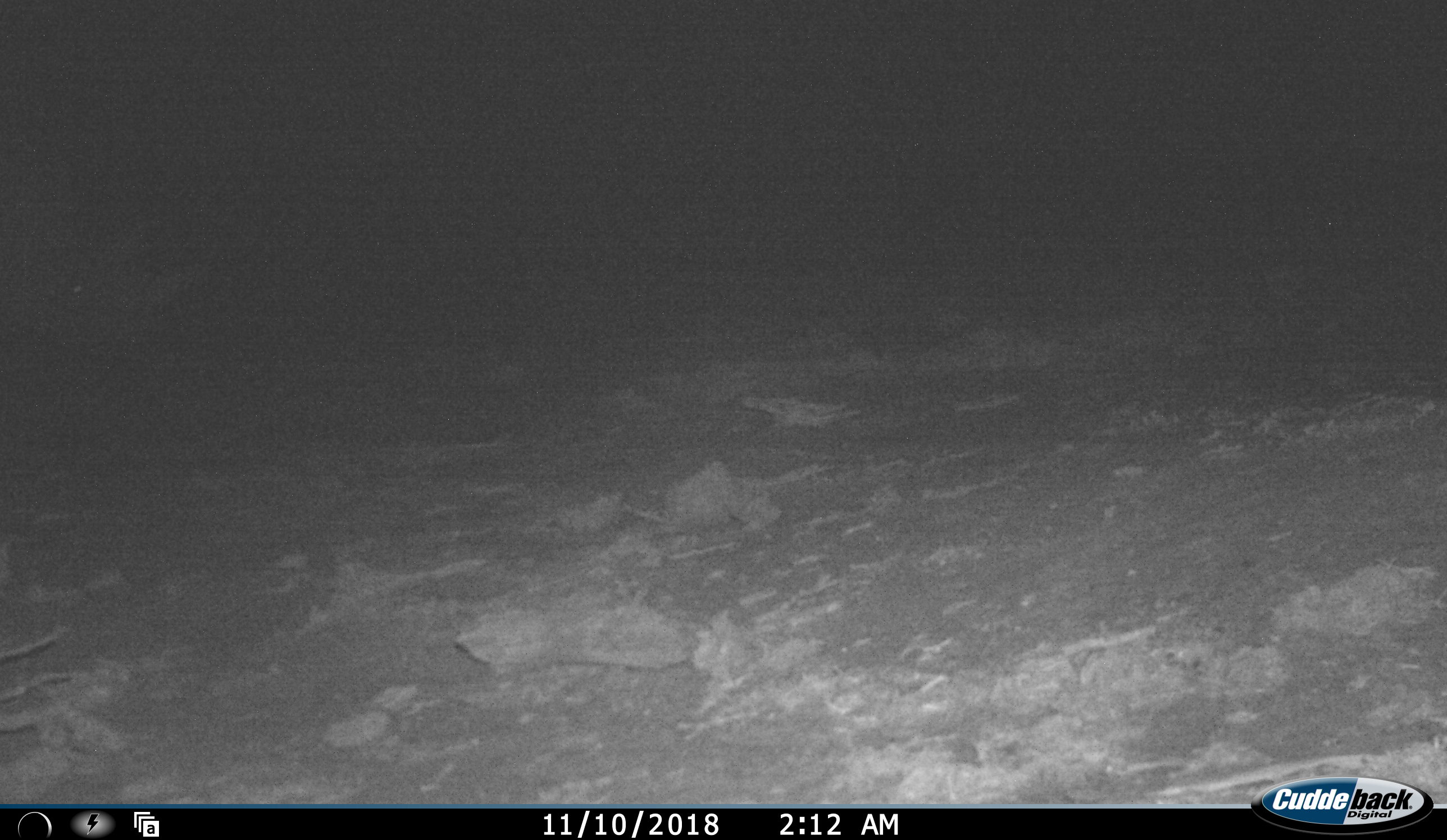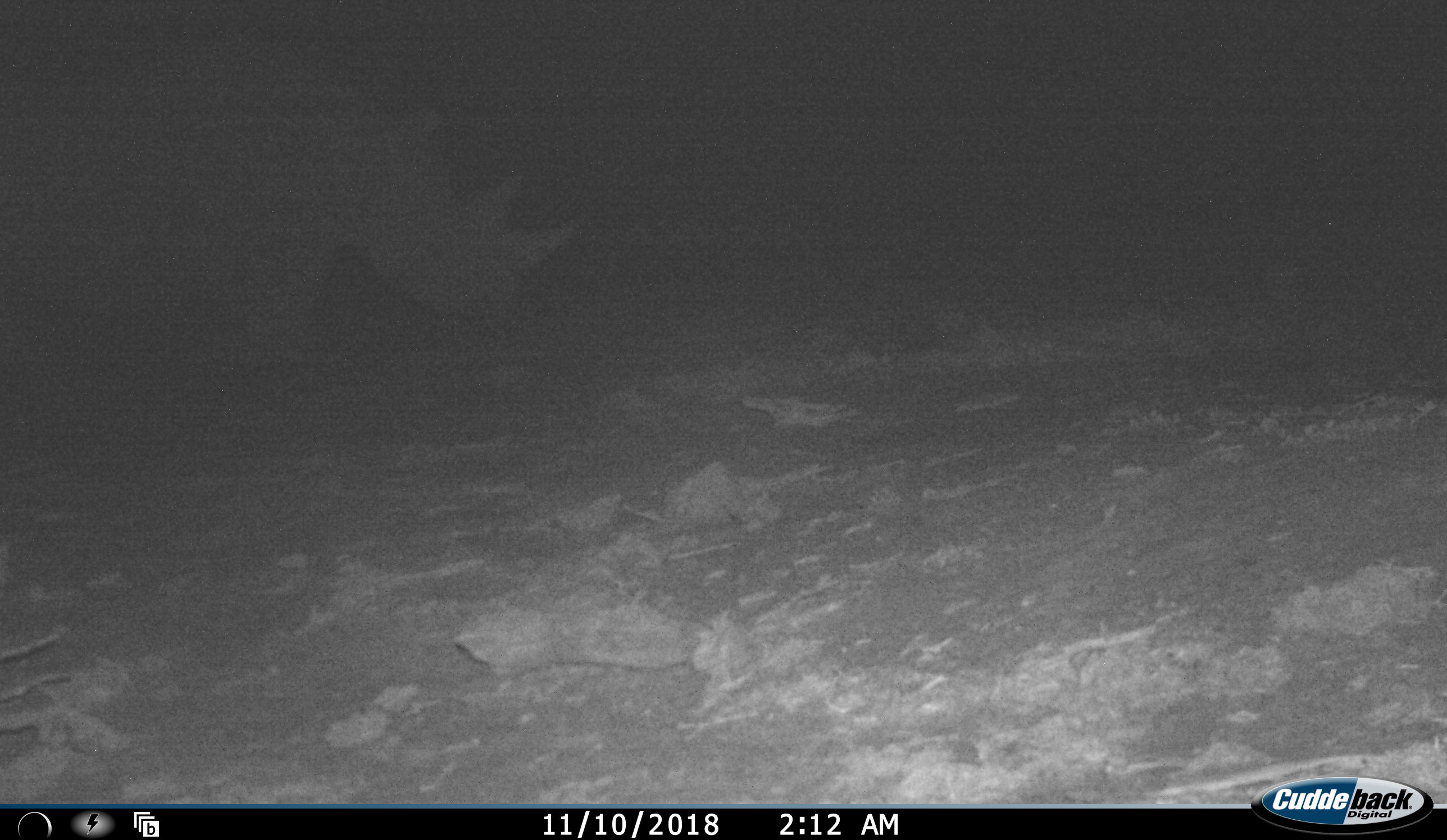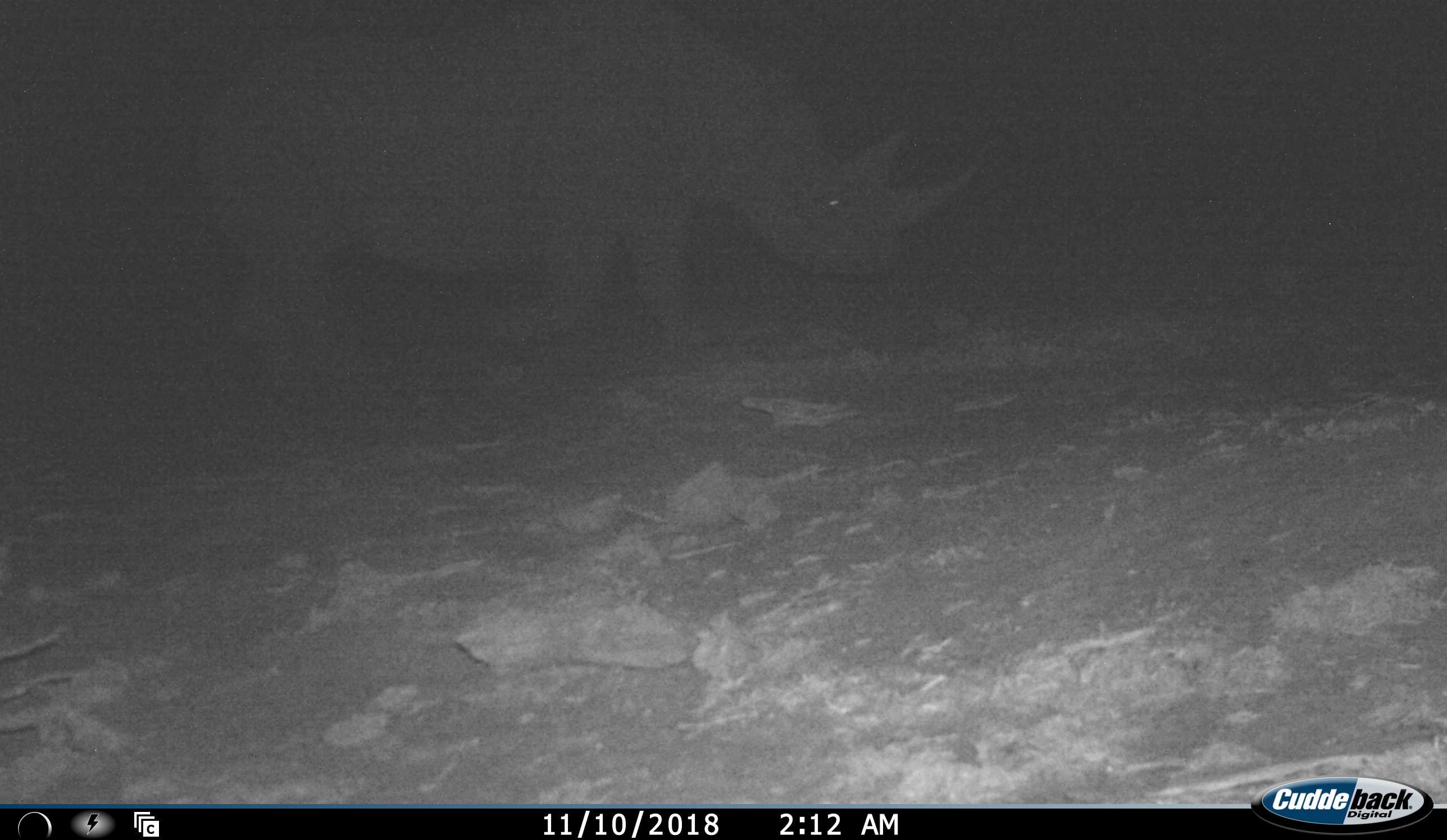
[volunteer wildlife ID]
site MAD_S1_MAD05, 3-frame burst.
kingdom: Animalia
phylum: Chordata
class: Mammalia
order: Perissodactyla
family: Rhinocerotidae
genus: Ceratotherium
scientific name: Ceratotherium simum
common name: white rhinoceros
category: rhinoceroswhite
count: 1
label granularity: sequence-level